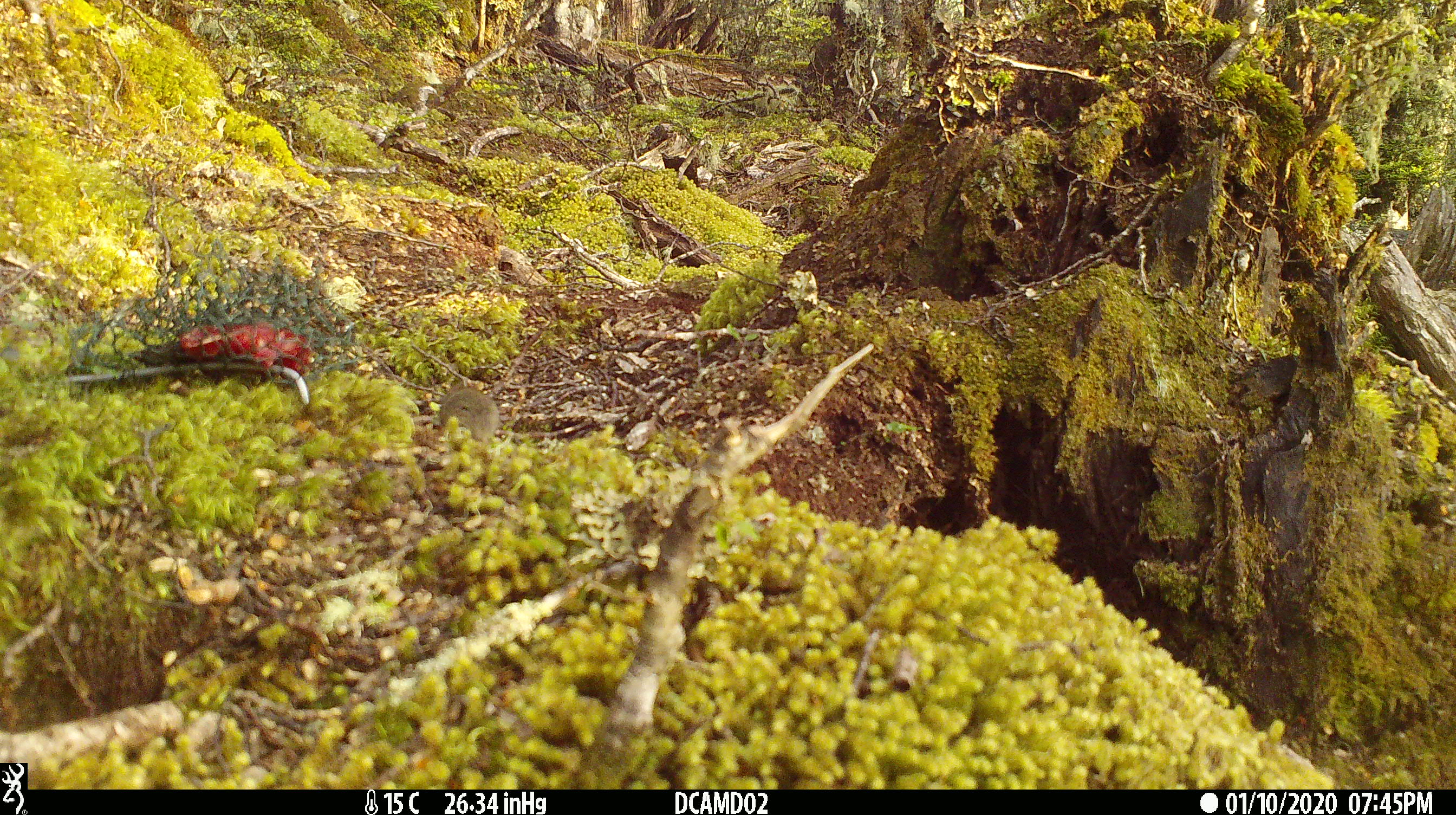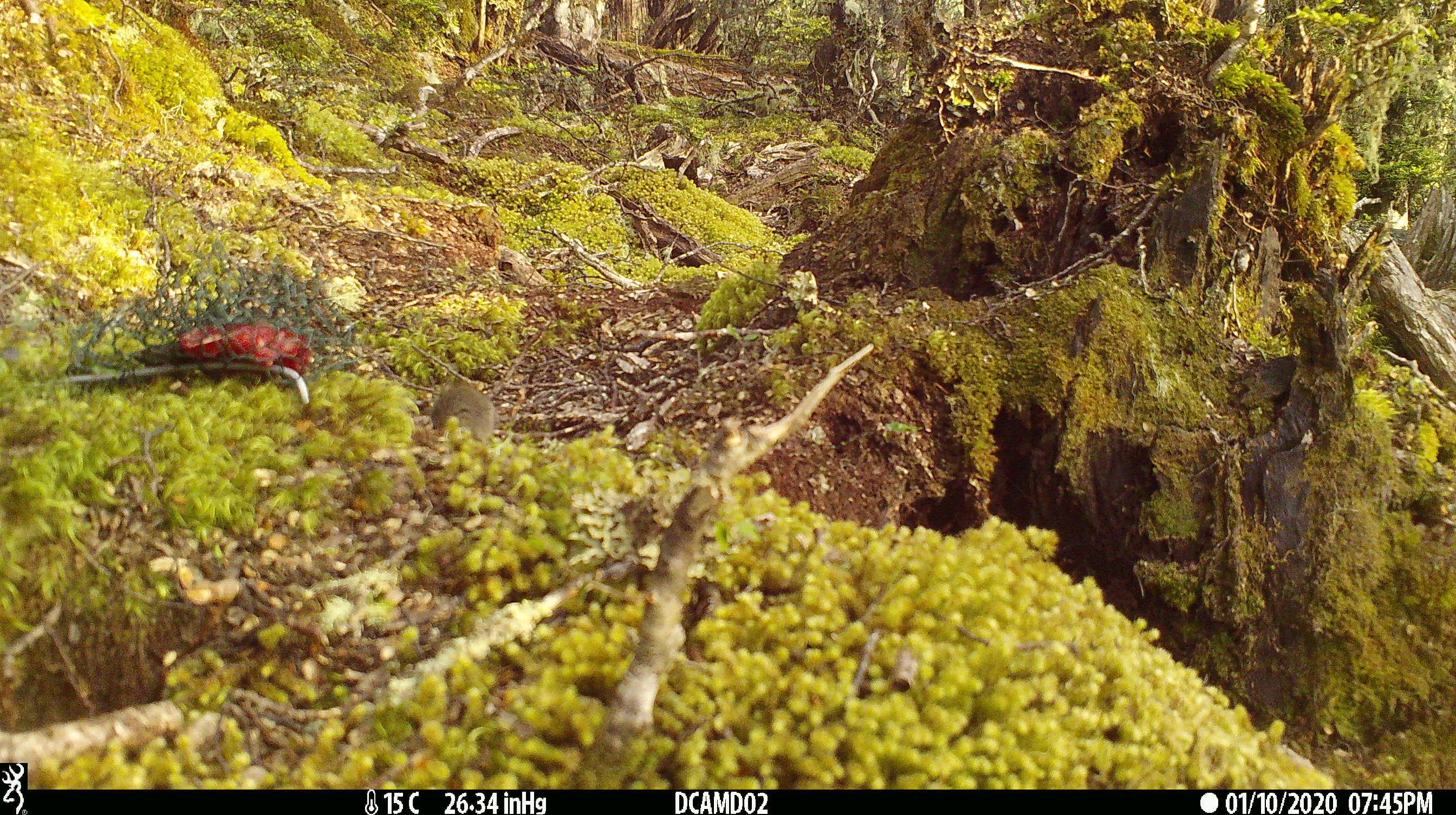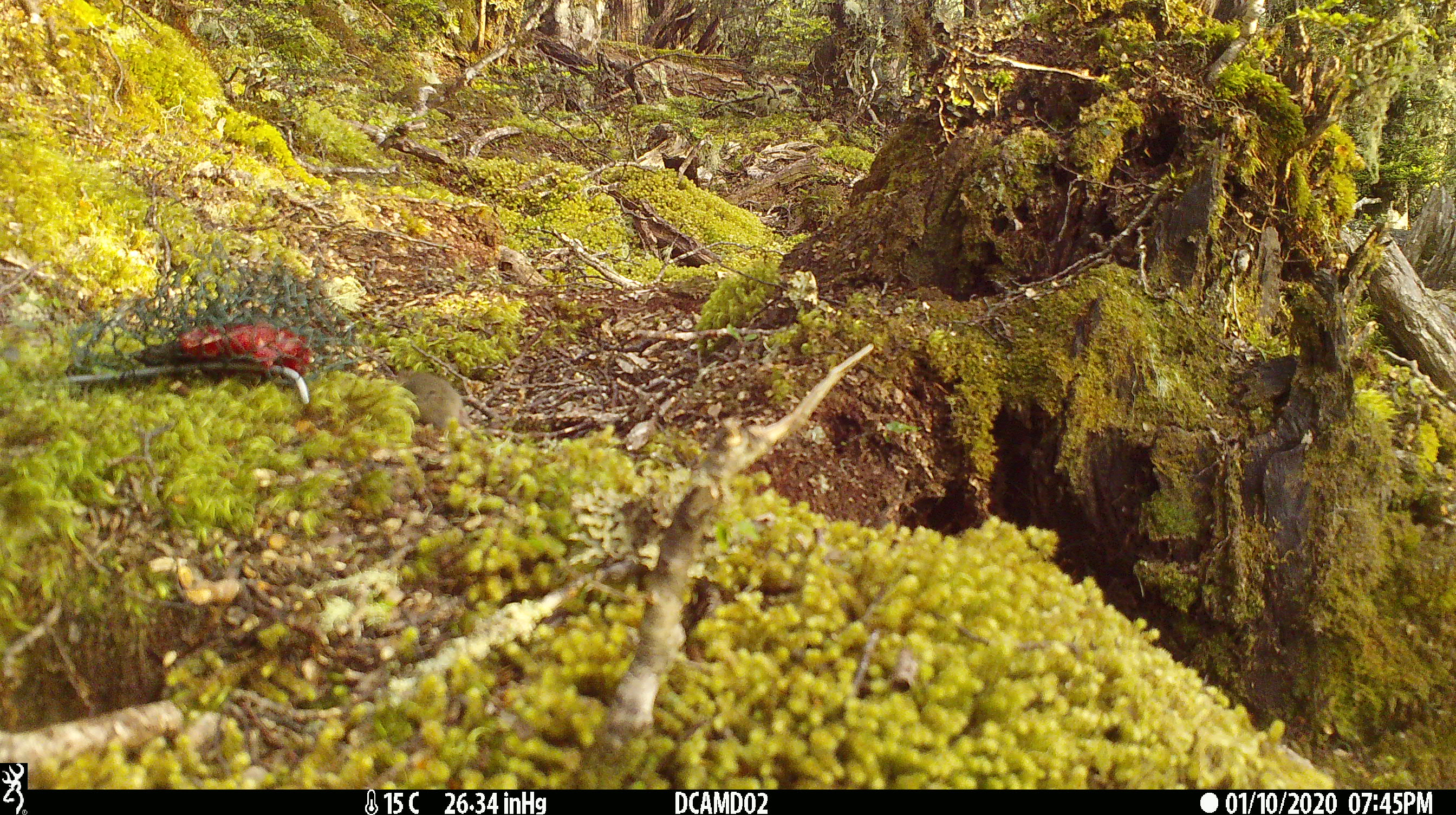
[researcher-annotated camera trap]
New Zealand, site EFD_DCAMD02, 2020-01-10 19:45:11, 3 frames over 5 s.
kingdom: Animalia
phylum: Chordata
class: Mammalia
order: Rodentia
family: Muridae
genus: Mus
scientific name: Mus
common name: mouse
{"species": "mouse (Mus)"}